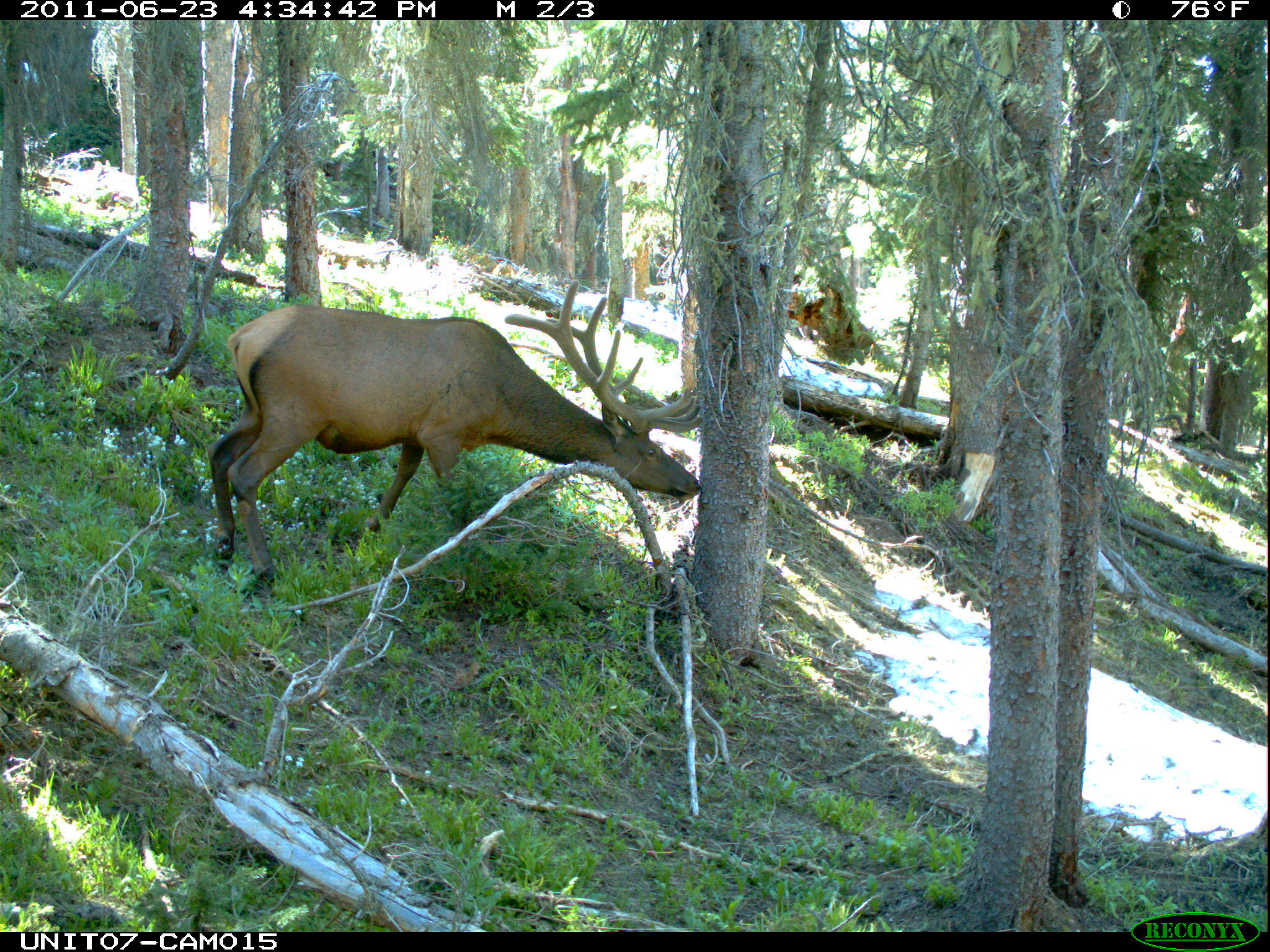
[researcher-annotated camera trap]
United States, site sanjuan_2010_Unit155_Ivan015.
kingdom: Animalia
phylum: Chordata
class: Mammalia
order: Artiodactyla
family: Cervidae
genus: Cervus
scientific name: Cervus elaphus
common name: red deer